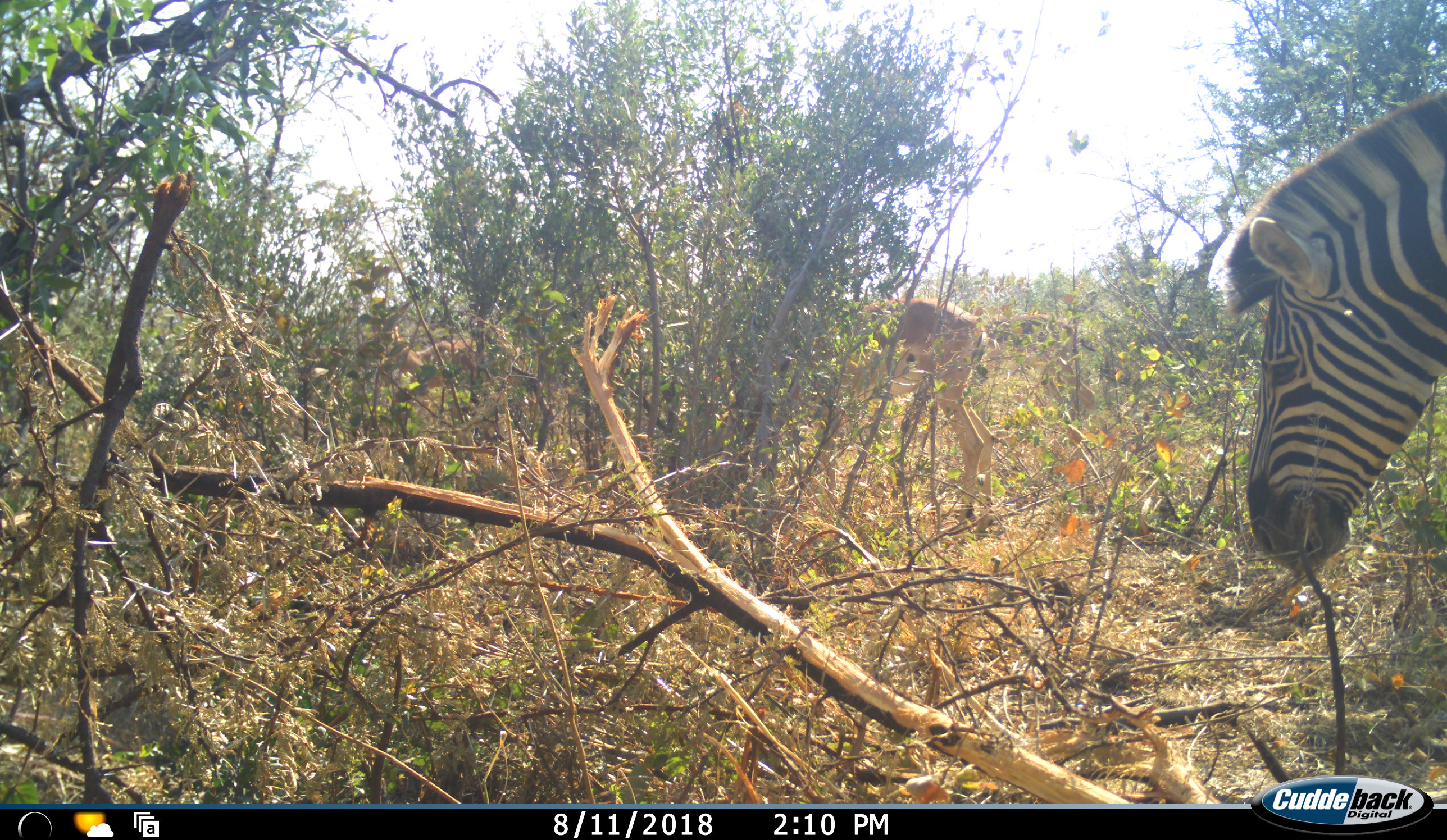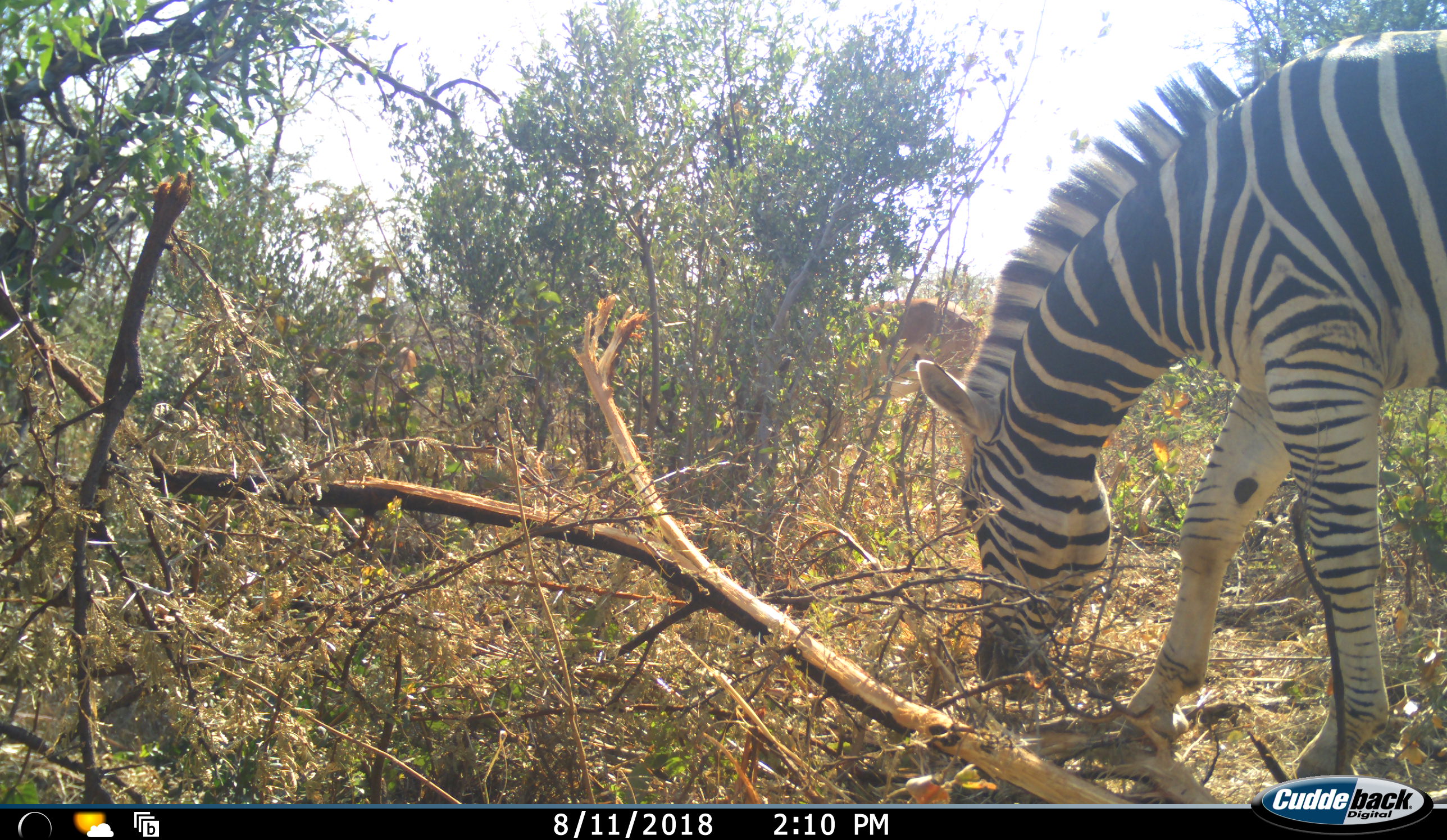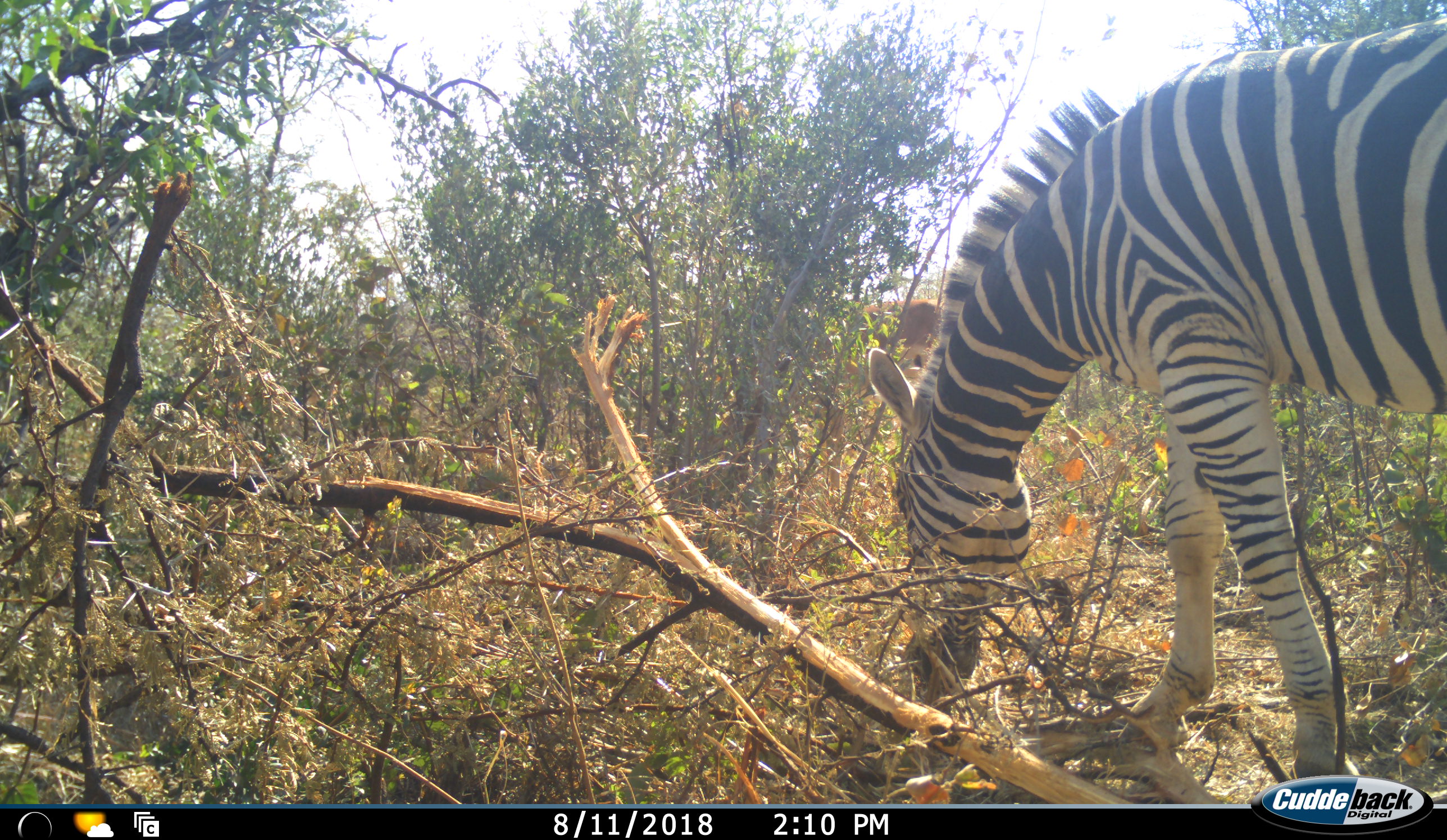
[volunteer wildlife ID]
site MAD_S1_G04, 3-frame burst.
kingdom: Animalia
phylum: Chordata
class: Mammalia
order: Artiodactyla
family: Bovidae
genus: Aepyceros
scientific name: Aepyceros melampus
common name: impala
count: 2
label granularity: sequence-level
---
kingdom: Animalia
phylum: Chordata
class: Mammalia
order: Perissodactyla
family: Equidae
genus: Equus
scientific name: Equus quagga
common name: plains zebra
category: zebraplains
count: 1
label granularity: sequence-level